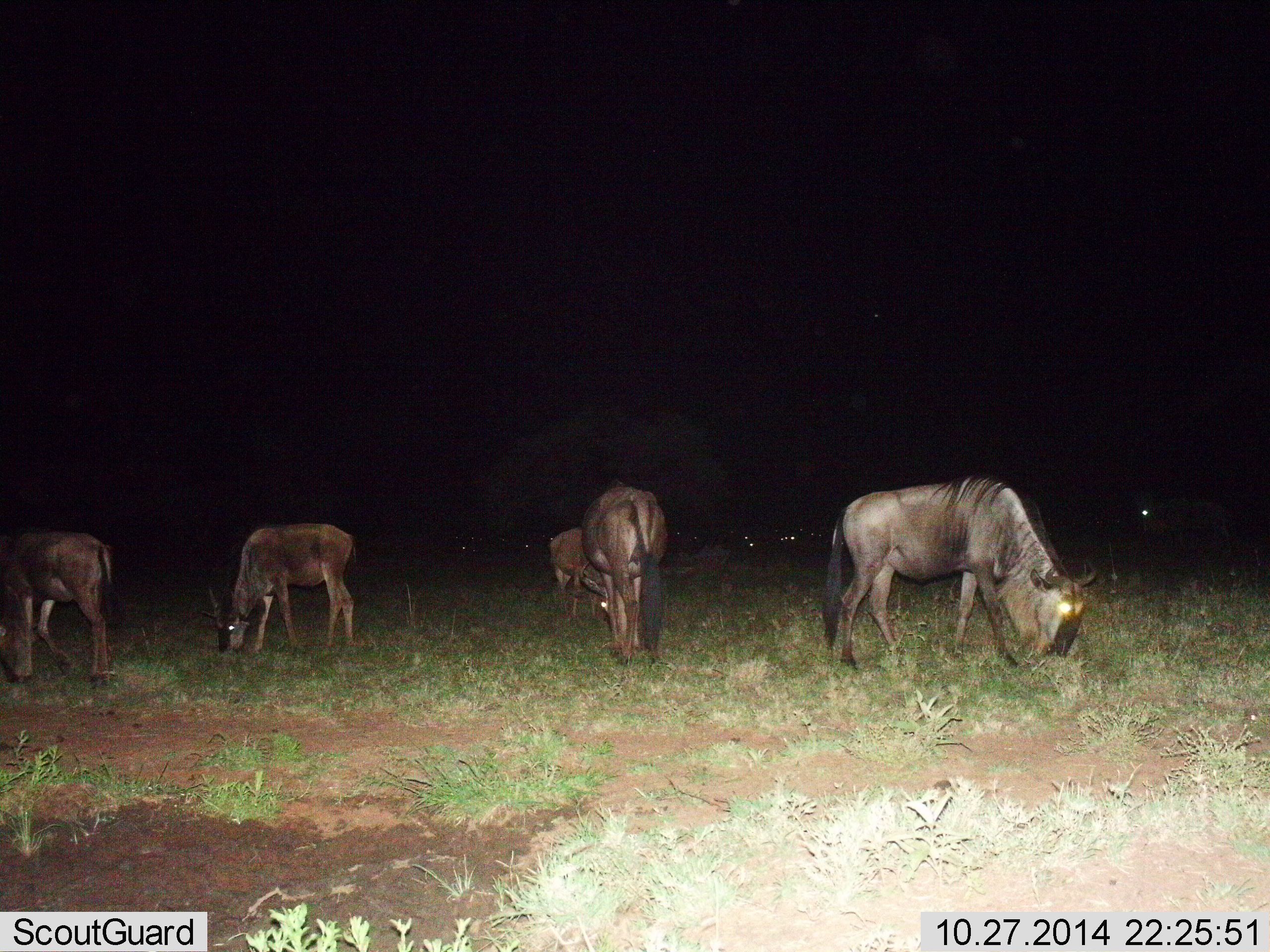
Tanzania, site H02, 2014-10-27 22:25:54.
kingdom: Animalia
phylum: Chordata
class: Mammalia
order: Artiodactyla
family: Bovidae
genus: Connochaetes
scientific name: Connochaetes taurinus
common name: blue wildebeest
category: wildebeest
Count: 5.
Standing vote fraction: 20%.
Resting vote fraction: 0%.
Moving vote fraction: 10%.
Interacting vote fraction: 0%.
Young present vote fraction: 0%.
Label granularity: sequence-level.